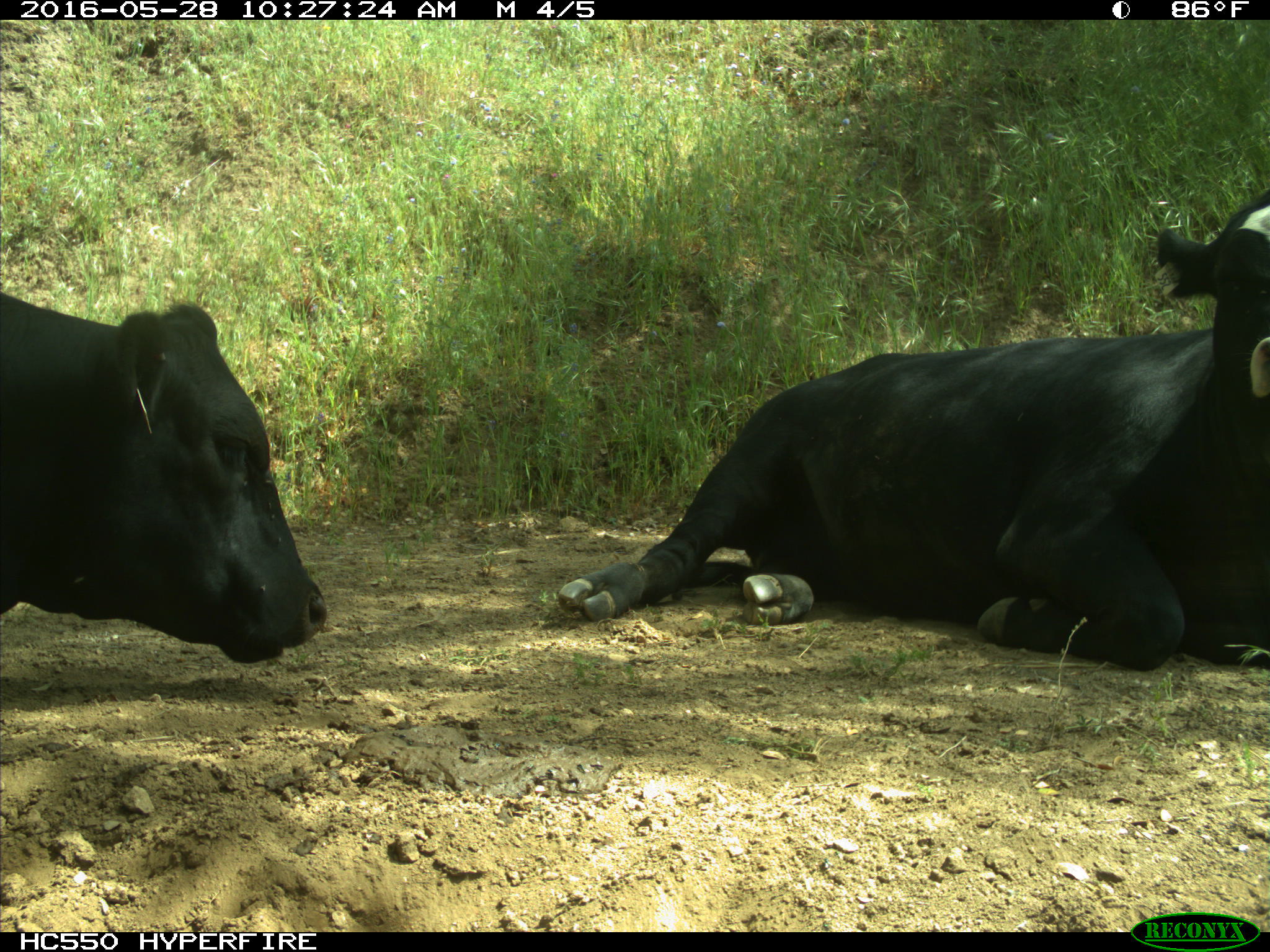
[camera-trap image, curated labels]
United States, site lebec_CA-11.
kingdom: Animalia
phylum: Chordata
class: Mammalia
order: Artiodactyla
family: Bovidae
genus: Bos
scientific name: Bos taurus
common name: domestic cow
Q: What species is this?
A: Bos taurus (domestic cow).